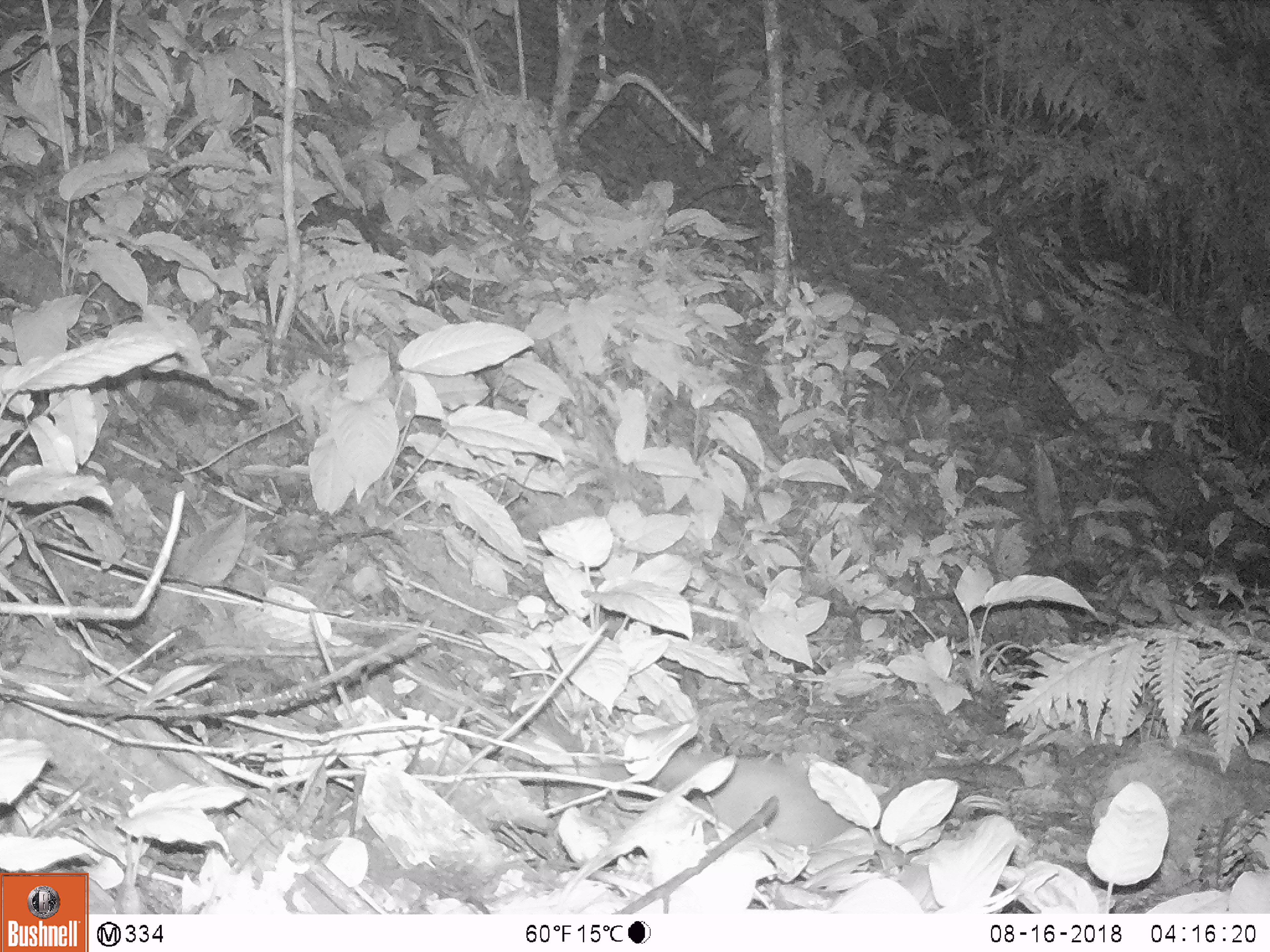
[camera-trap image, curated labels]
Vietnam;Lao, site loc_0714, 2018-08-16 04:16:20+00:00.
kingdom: Animalia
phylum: Chordata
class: Mammalia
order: Carnivora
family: Mustelidae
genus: Melogale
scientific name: Melogale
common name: ferret badger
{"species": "ferret badger (Melogale)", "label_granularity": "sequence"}